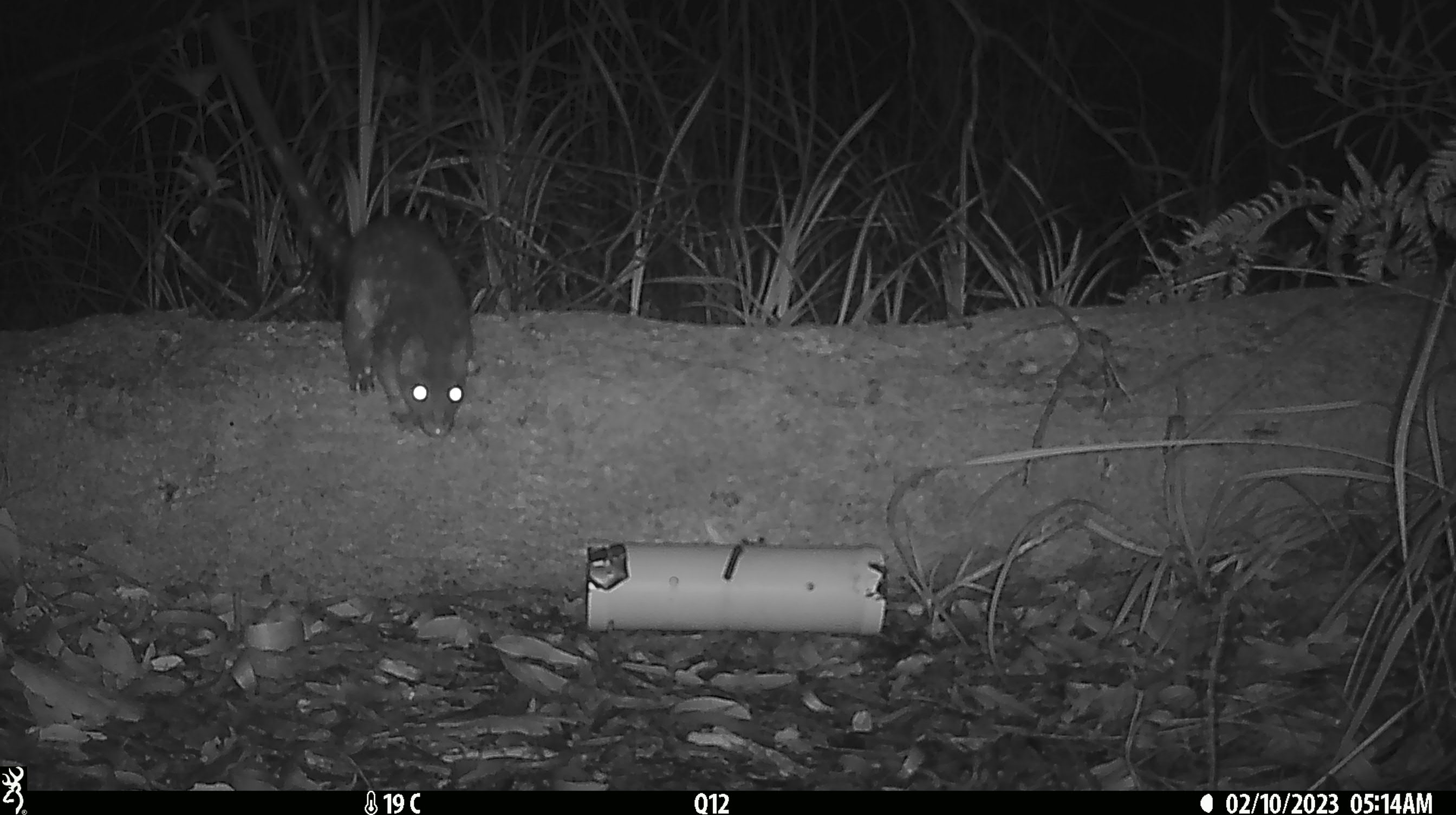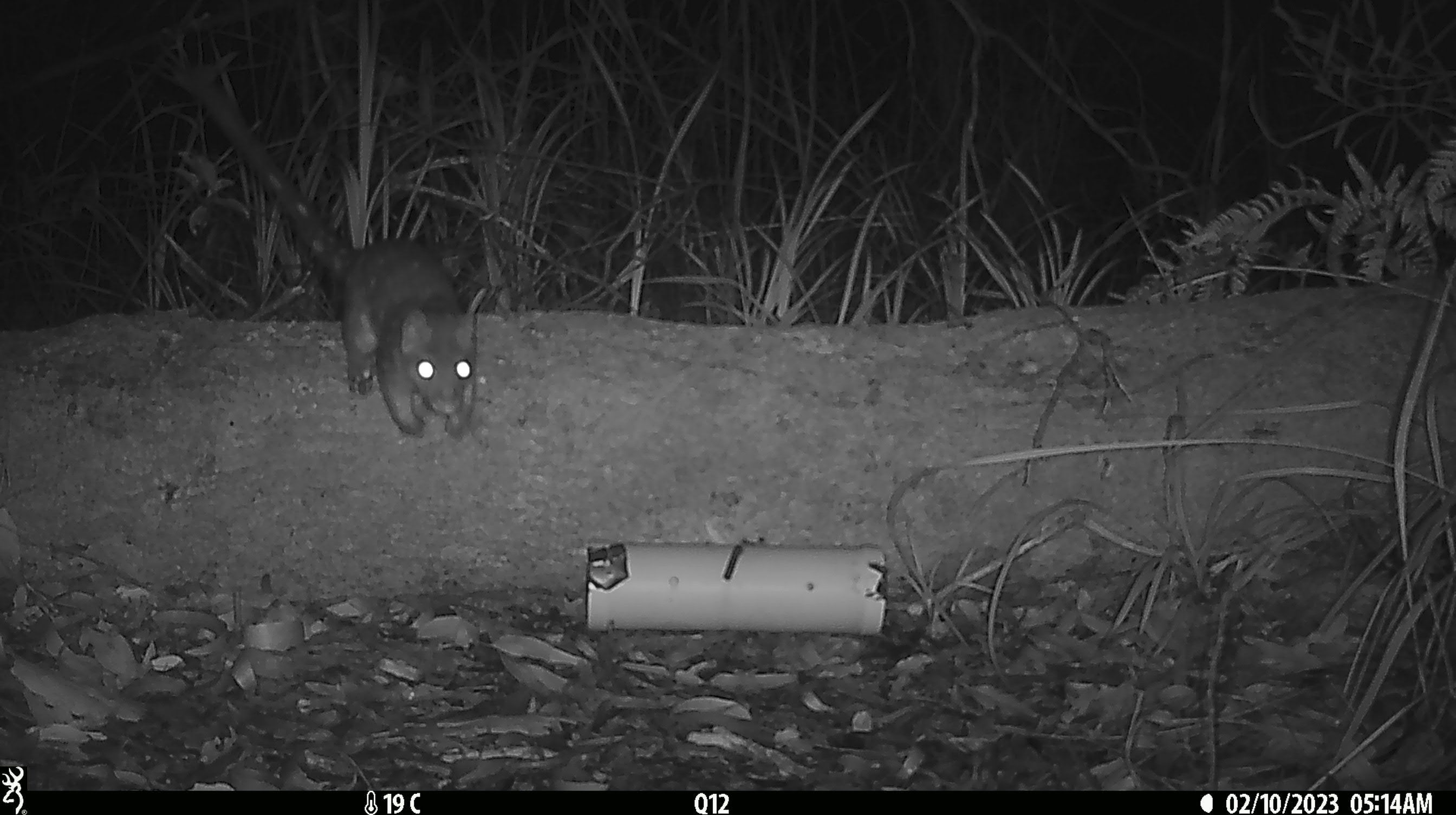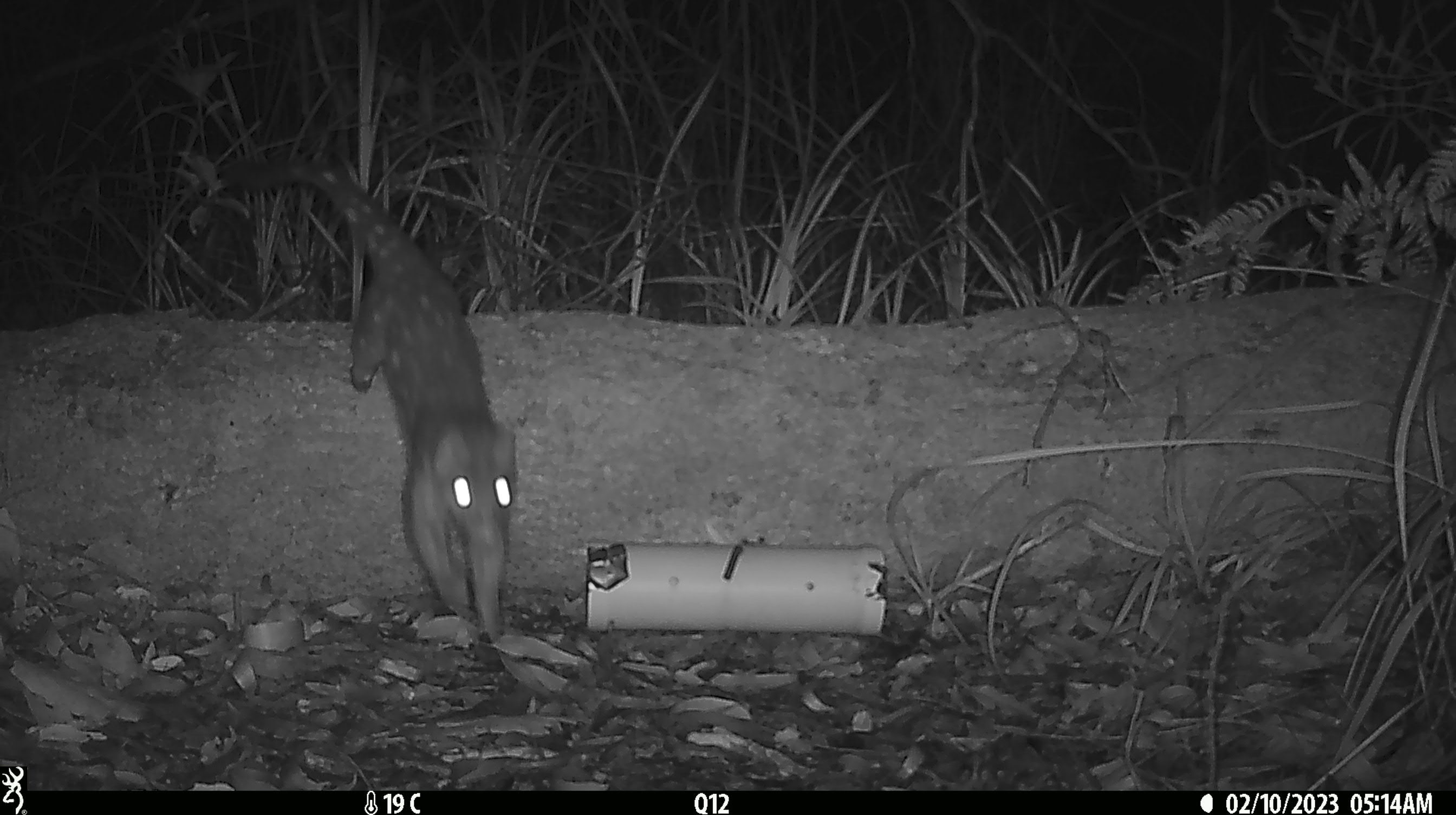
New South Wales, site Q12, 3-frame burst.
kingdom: Animalia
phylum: Chordata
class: Mammalia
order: Dasyuromorphia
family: Dasyuridae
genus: Dasyurus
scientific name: Dasyurus maculatus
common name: spotted-tailed quoll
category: quoll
Quoll (spotted-tailed quoll) (Dasyurus maculatus).